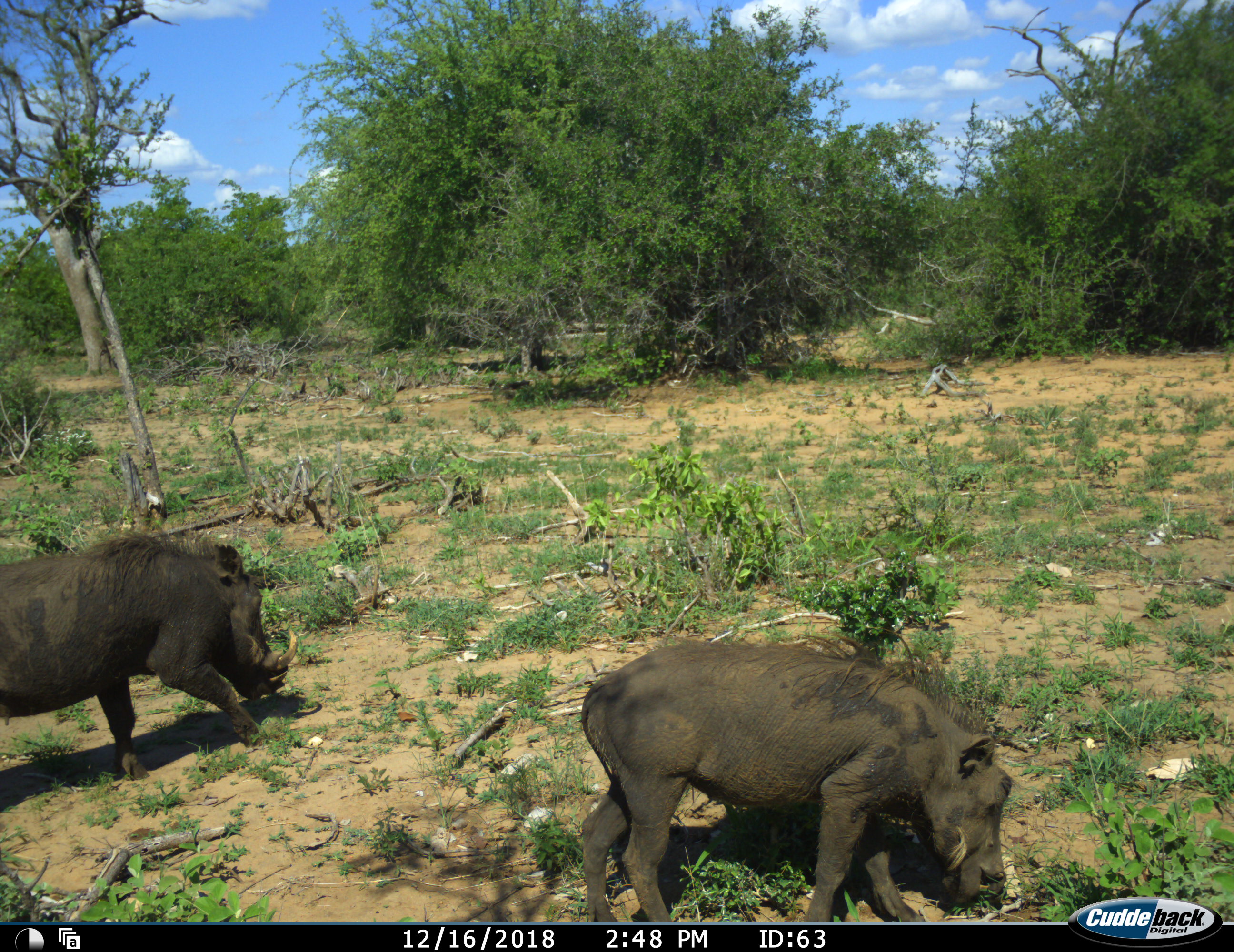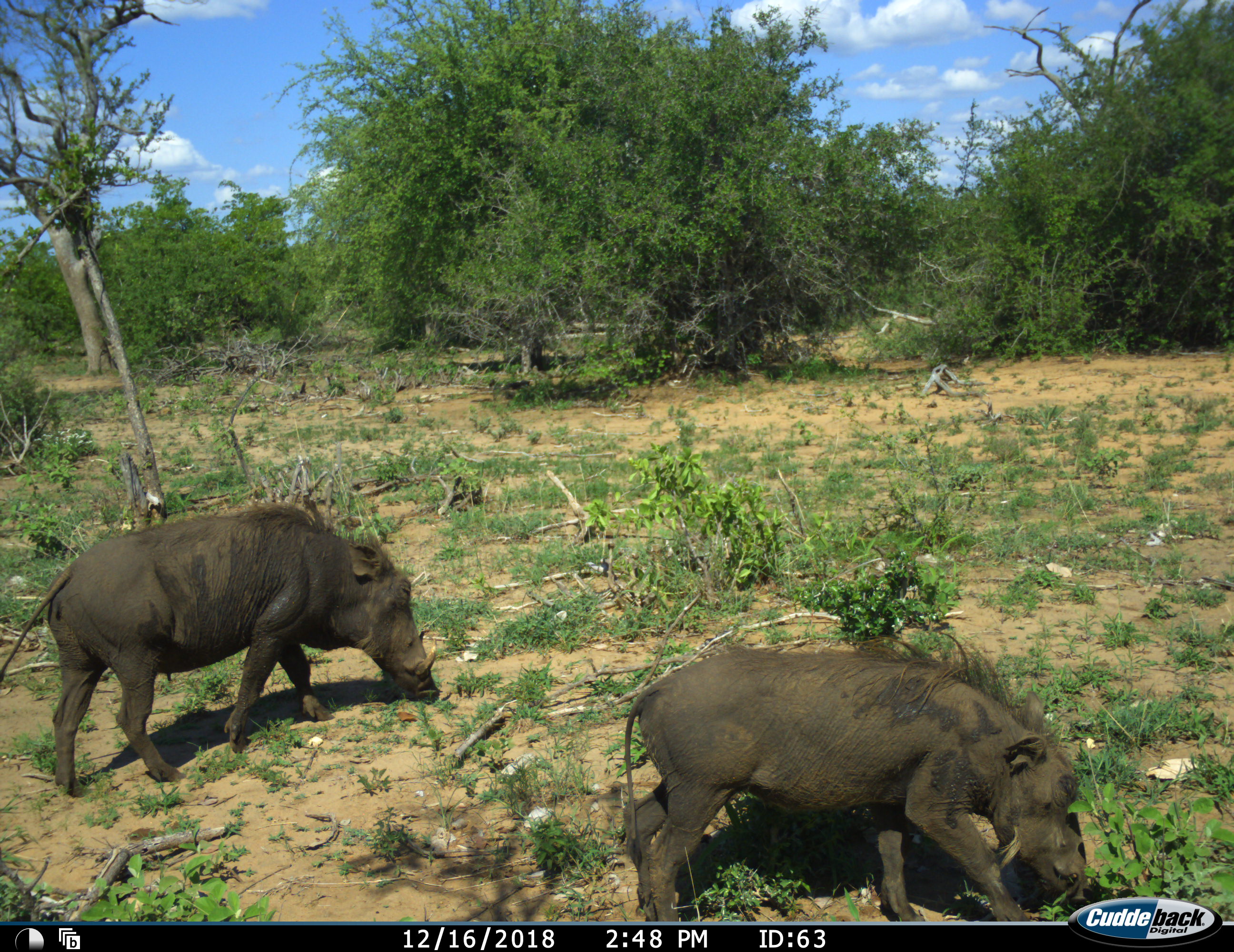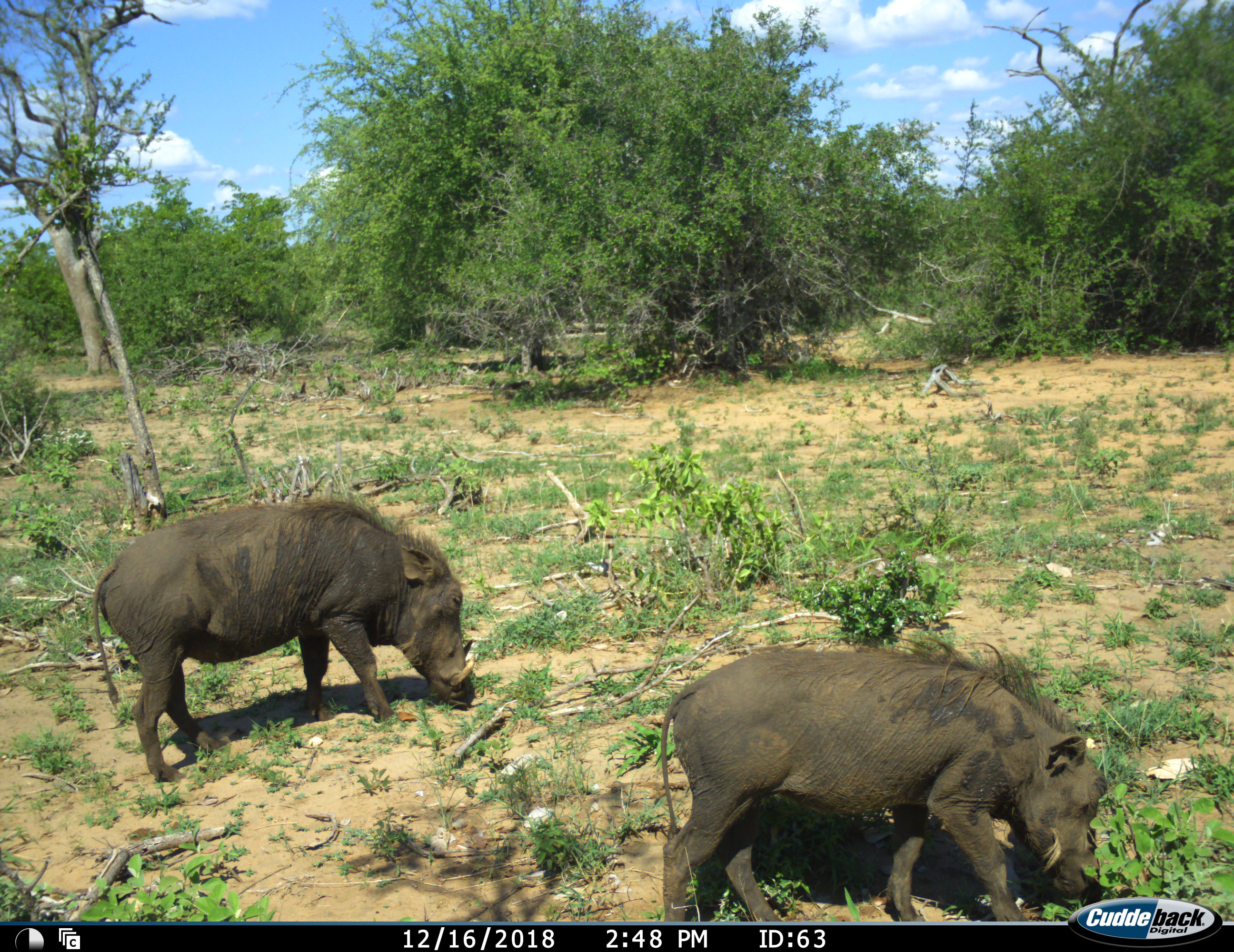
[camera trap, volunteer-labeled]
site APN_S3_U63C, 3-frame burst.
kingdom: Animalia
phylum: Chordata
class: Mammalia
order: Artiodactyla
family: Suidae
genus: Phacochoerus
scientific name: Phacochoerus africanus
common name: warthog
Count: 2.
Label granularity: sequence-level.